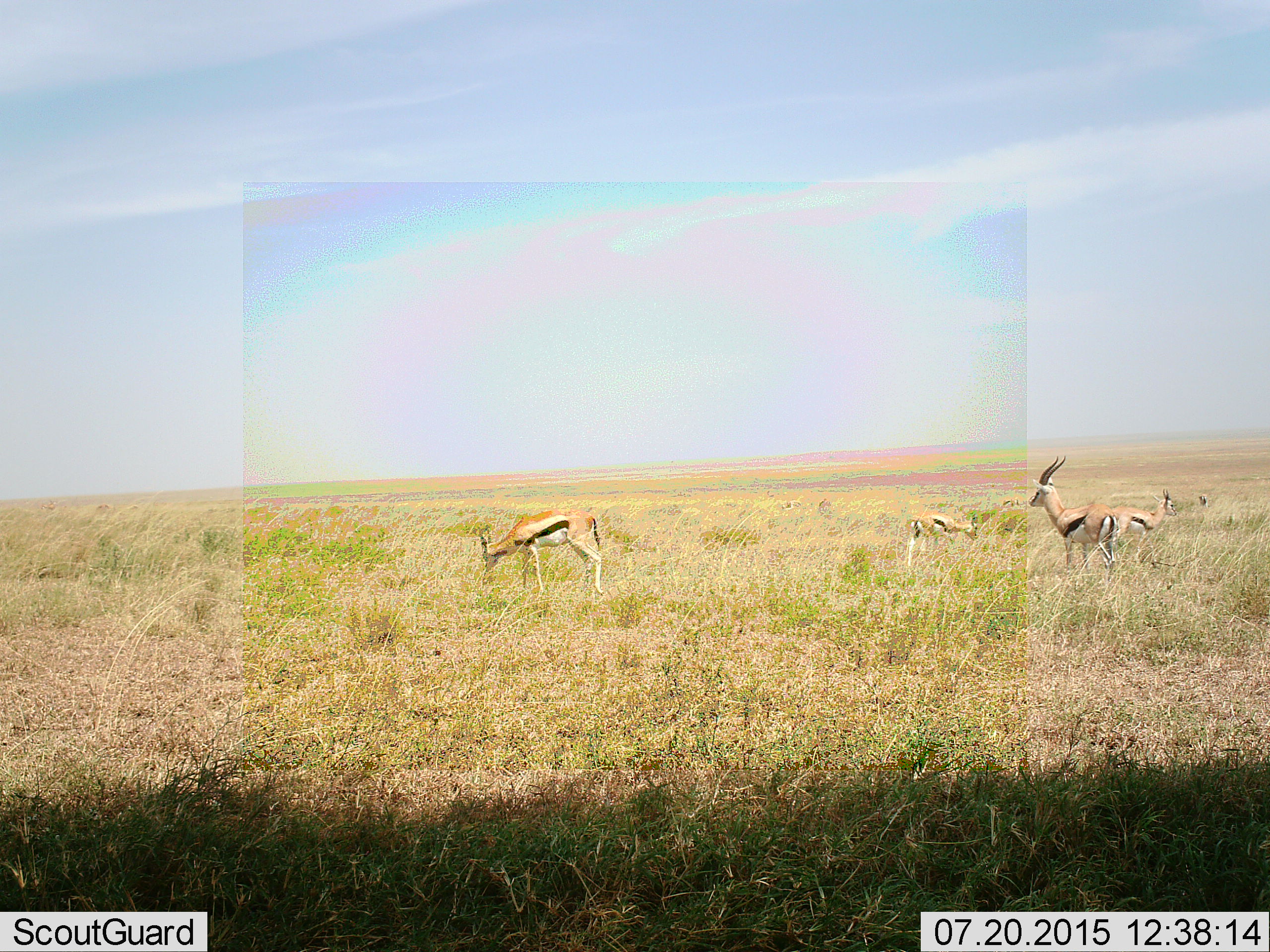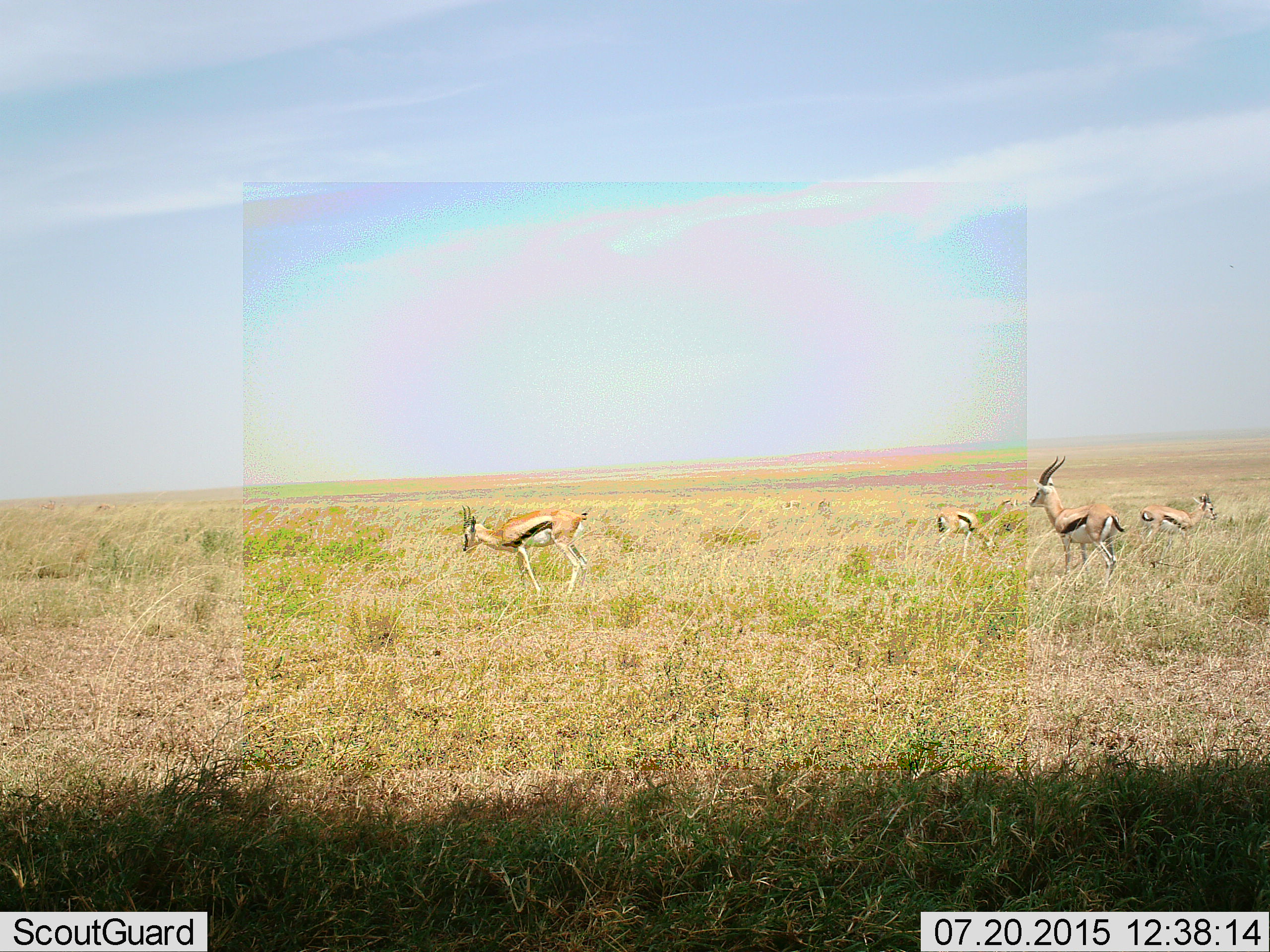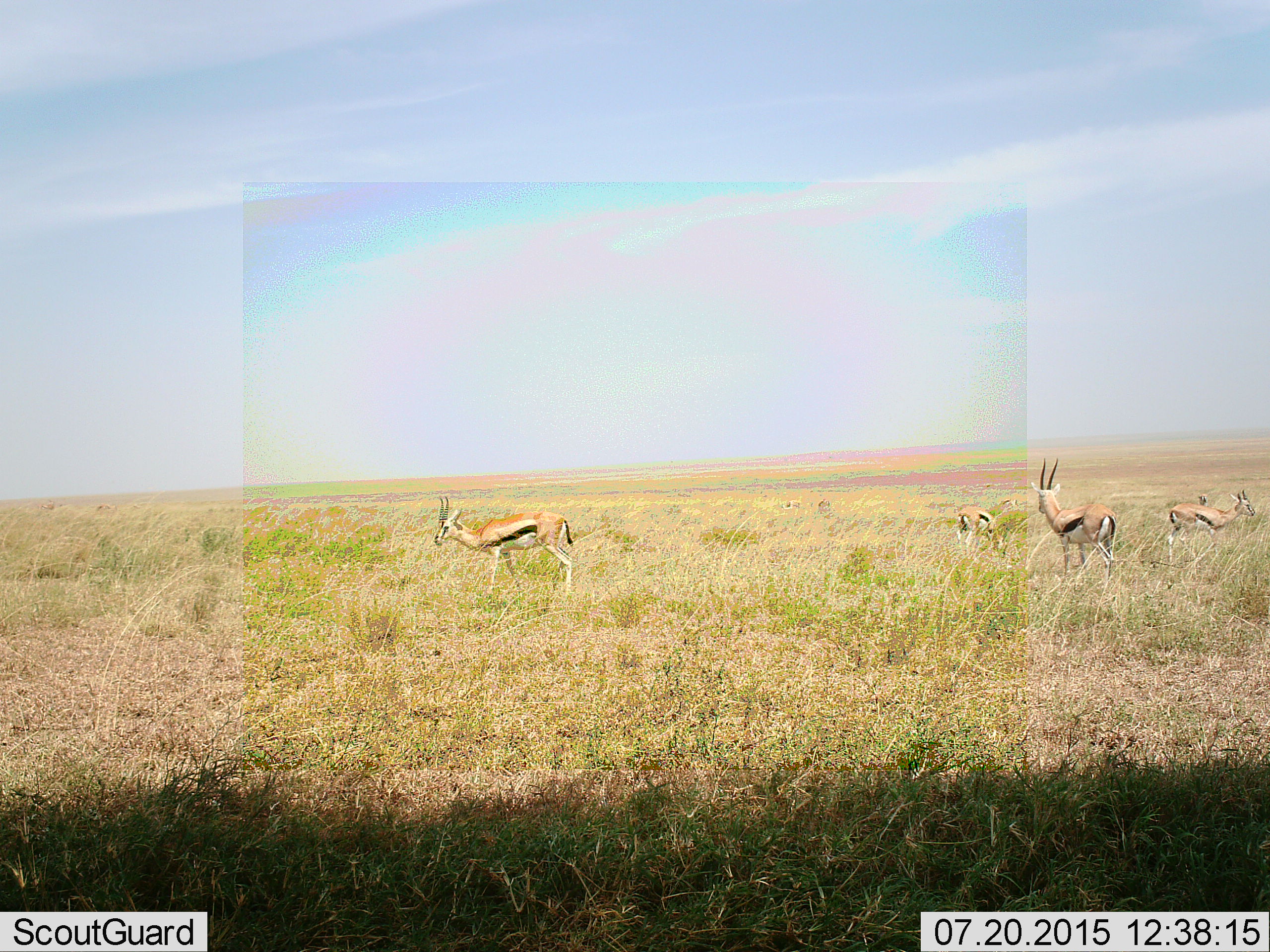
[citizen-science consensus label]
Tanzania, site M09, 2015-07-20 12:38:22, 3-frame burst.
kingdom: Animalia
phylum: Chordata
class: Mammalia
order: Artiodactyla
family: Bovidae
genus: Eudorcas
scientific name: Eudorcas thomsonii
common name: thomson's gazelle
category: gazellethomsons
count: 6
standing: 56%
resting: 11%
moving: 67%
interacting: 0%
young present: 22%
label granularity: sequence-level